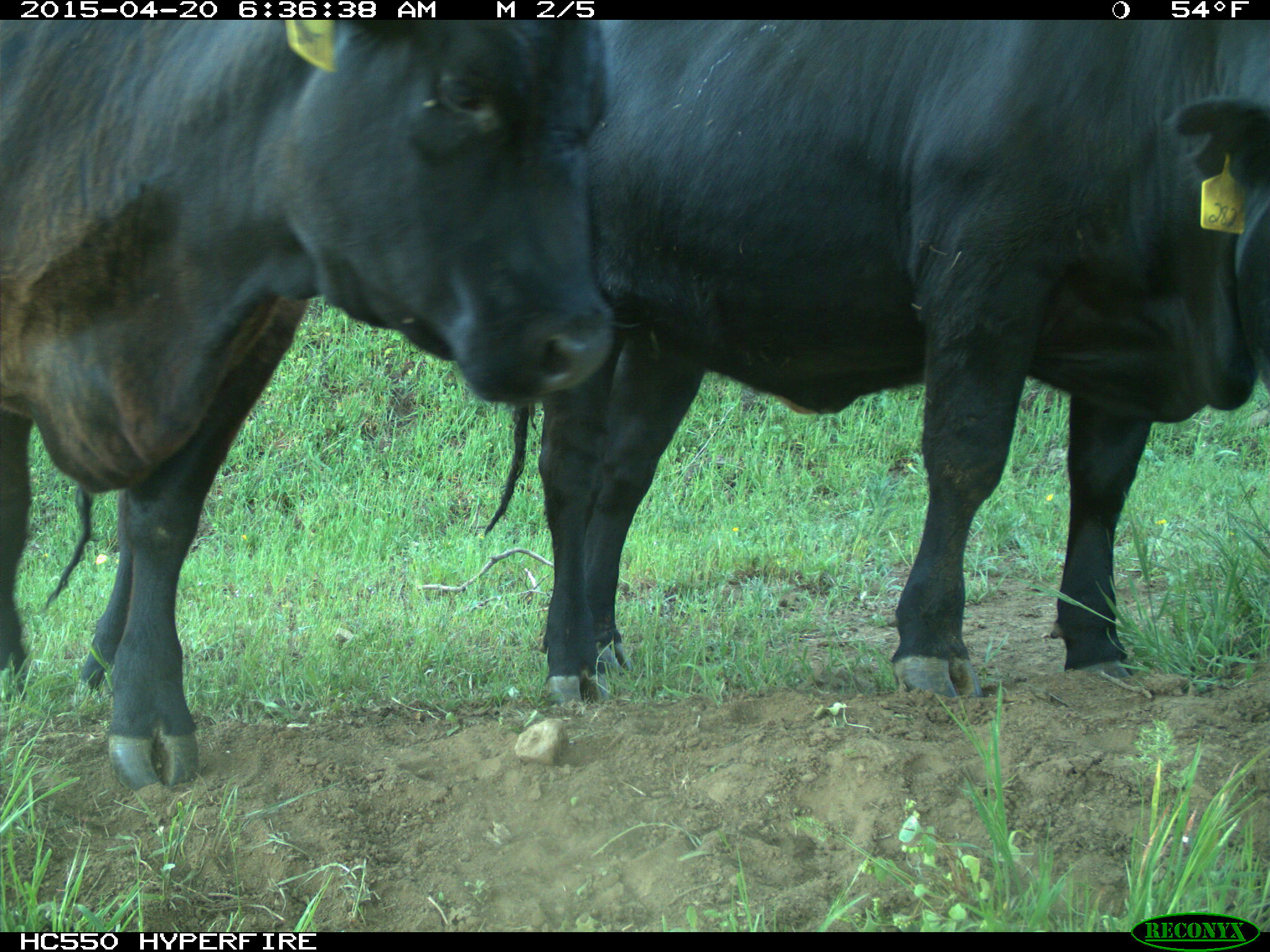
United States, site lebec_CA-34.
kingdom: Animalia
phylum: Chordata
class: Mammalia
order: Artiodactyla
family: Bovidae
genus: Bos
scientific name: Bos taurus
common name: domestic cow